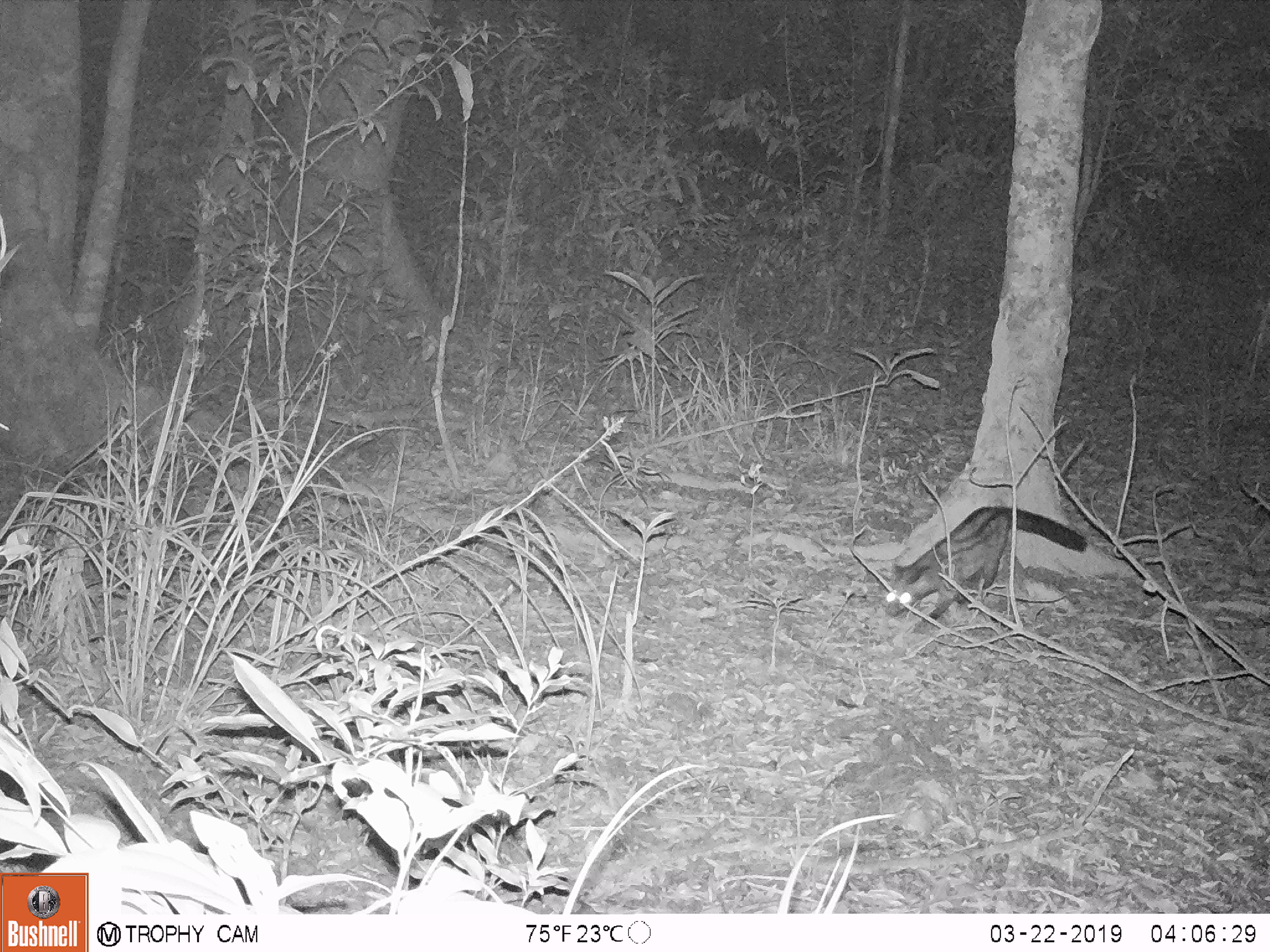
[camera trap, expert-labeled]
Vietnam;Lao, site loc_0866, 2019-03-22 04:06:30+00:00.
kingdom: Animalia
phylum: Chordata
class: Mammalia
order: Carnivora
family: Viverridae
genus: Paradoxurus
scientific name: Paradoxurus hermaphroditus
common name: common palm civet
Common palm civet (Paradoxurus hermaphroditus). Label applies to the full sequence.